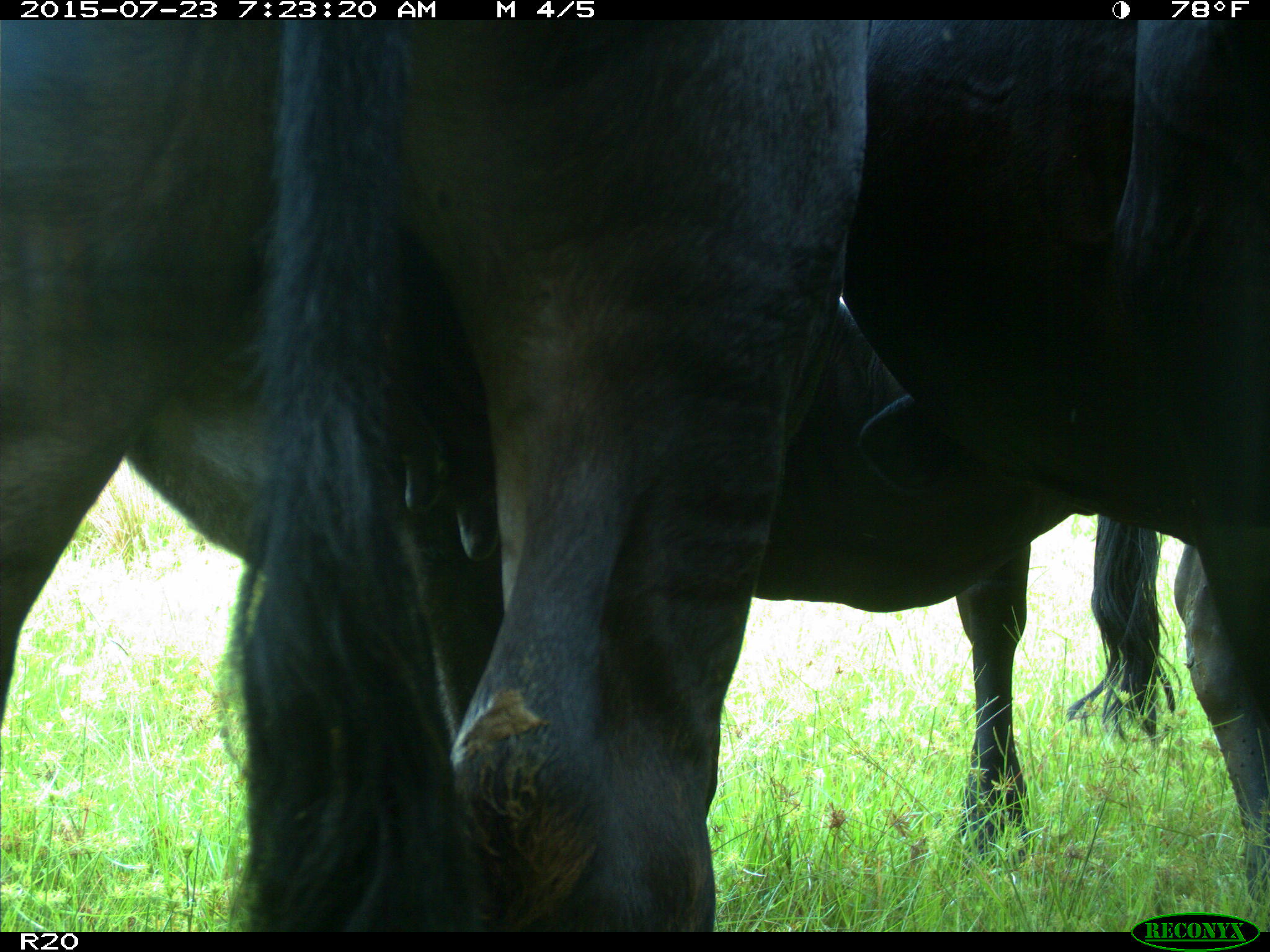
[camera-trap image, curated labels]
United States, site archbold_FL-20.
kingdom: Animalia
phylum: Chordata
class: Mammalia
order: Artiodactyla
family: Bovidae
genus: Bos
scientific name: Bos taurus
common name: domestic cow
Bos taurus (domestic cow).